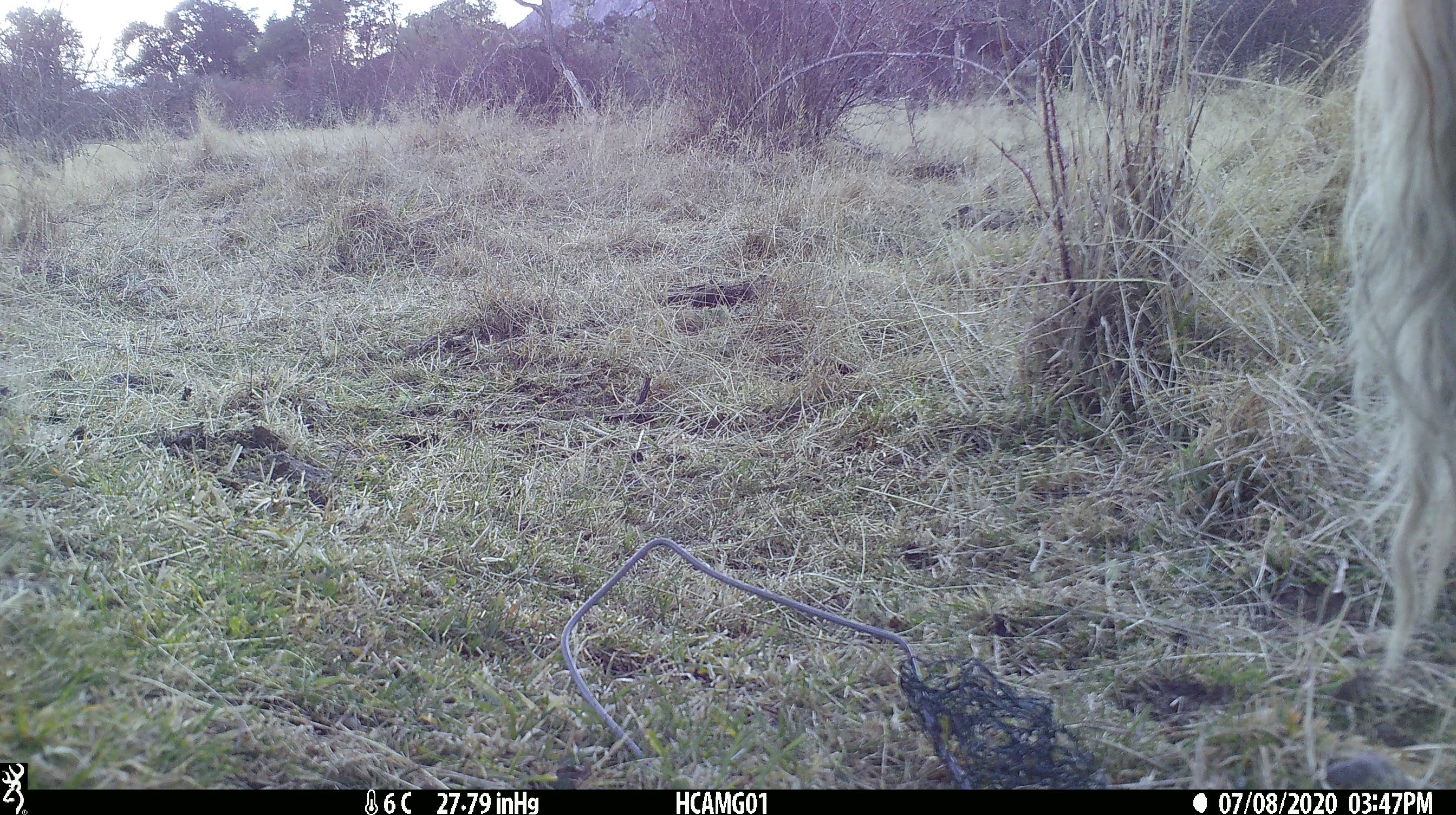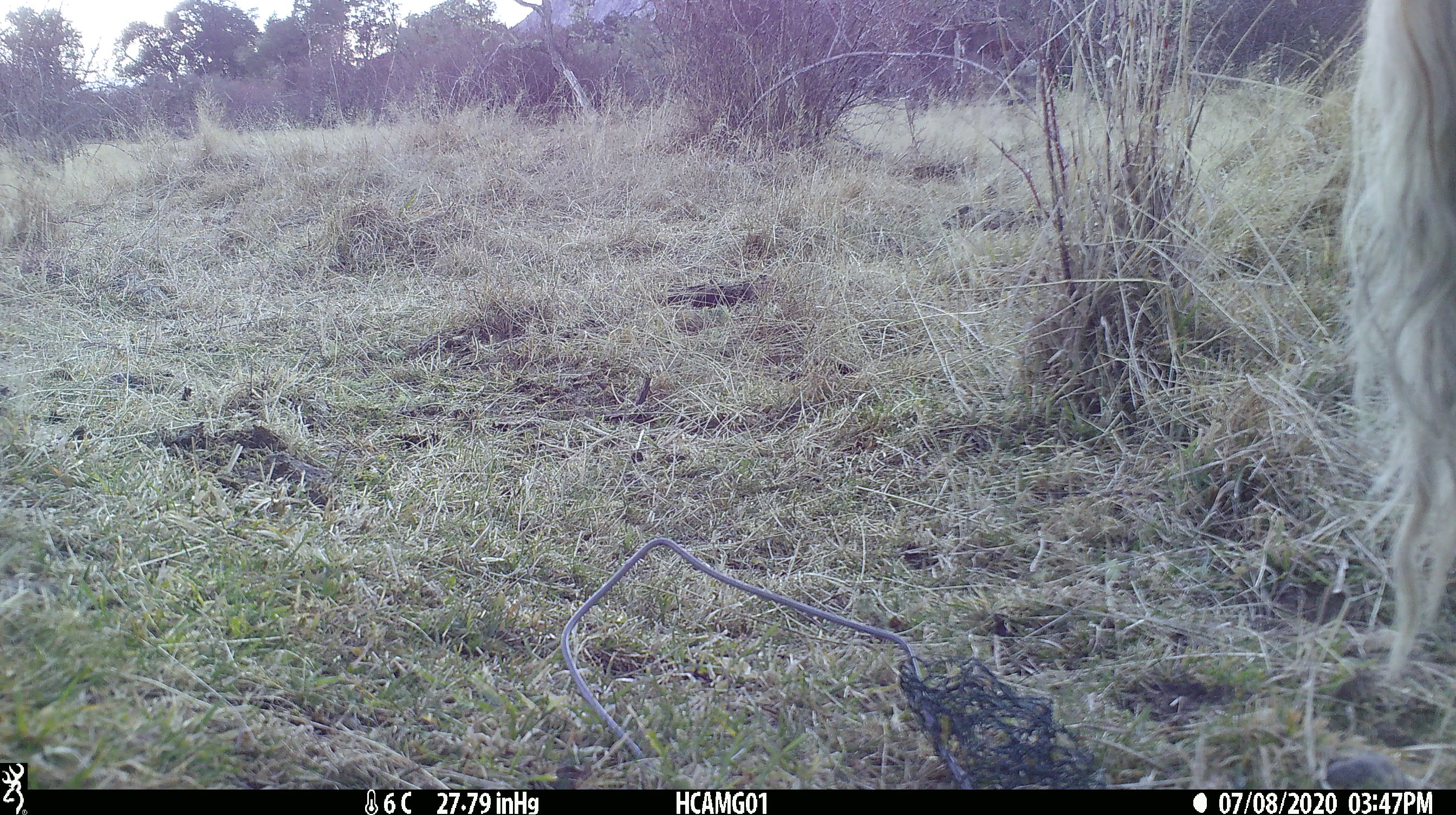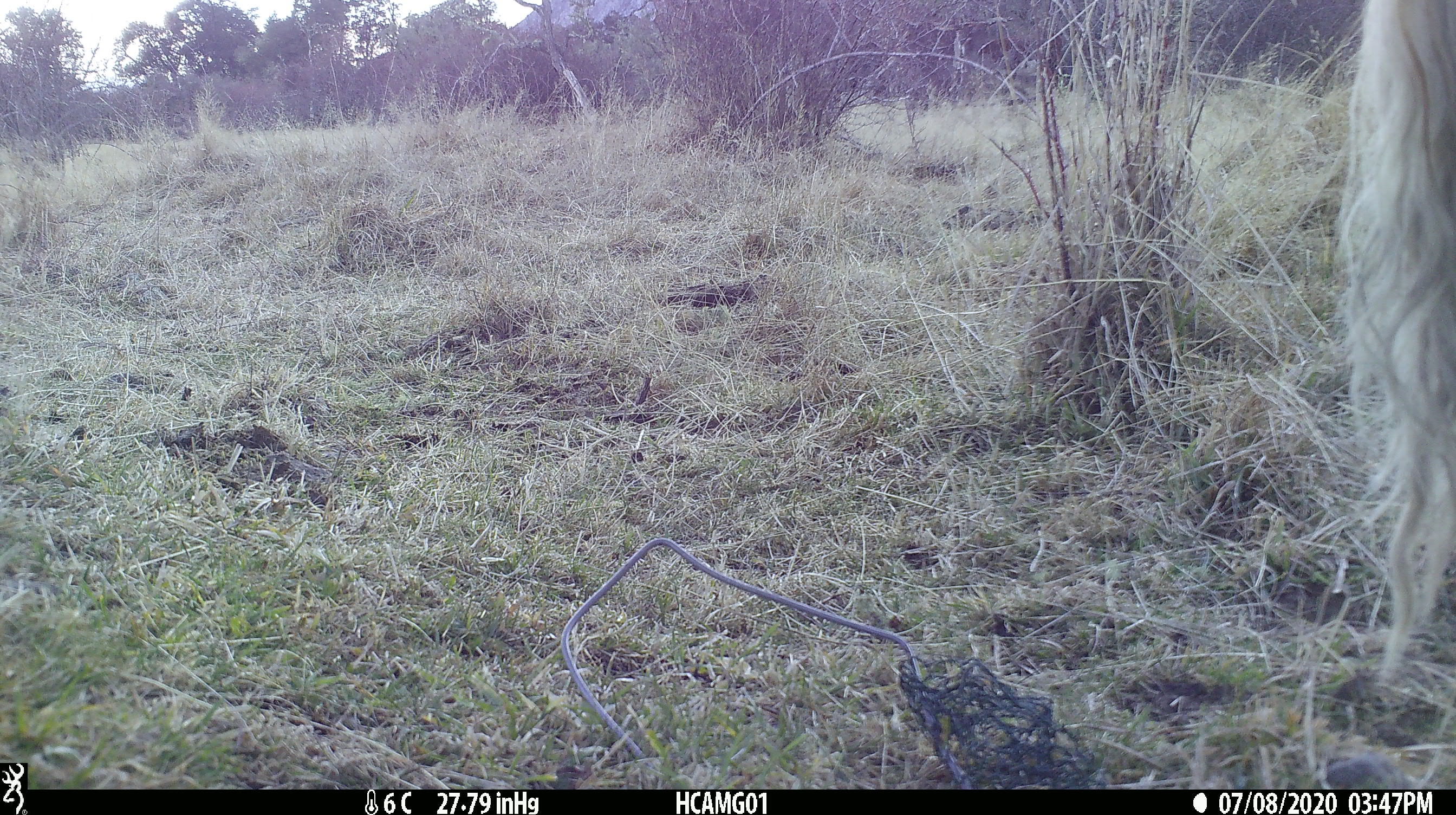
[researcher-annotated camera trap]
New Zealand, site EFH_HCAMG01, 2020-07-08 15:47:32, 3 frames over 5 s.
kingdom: Animalia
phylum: Chordata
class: Mammalia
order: Artiodactyla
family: Bovidae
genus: Bos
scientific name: Bos taurus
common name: domestic cow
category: cow